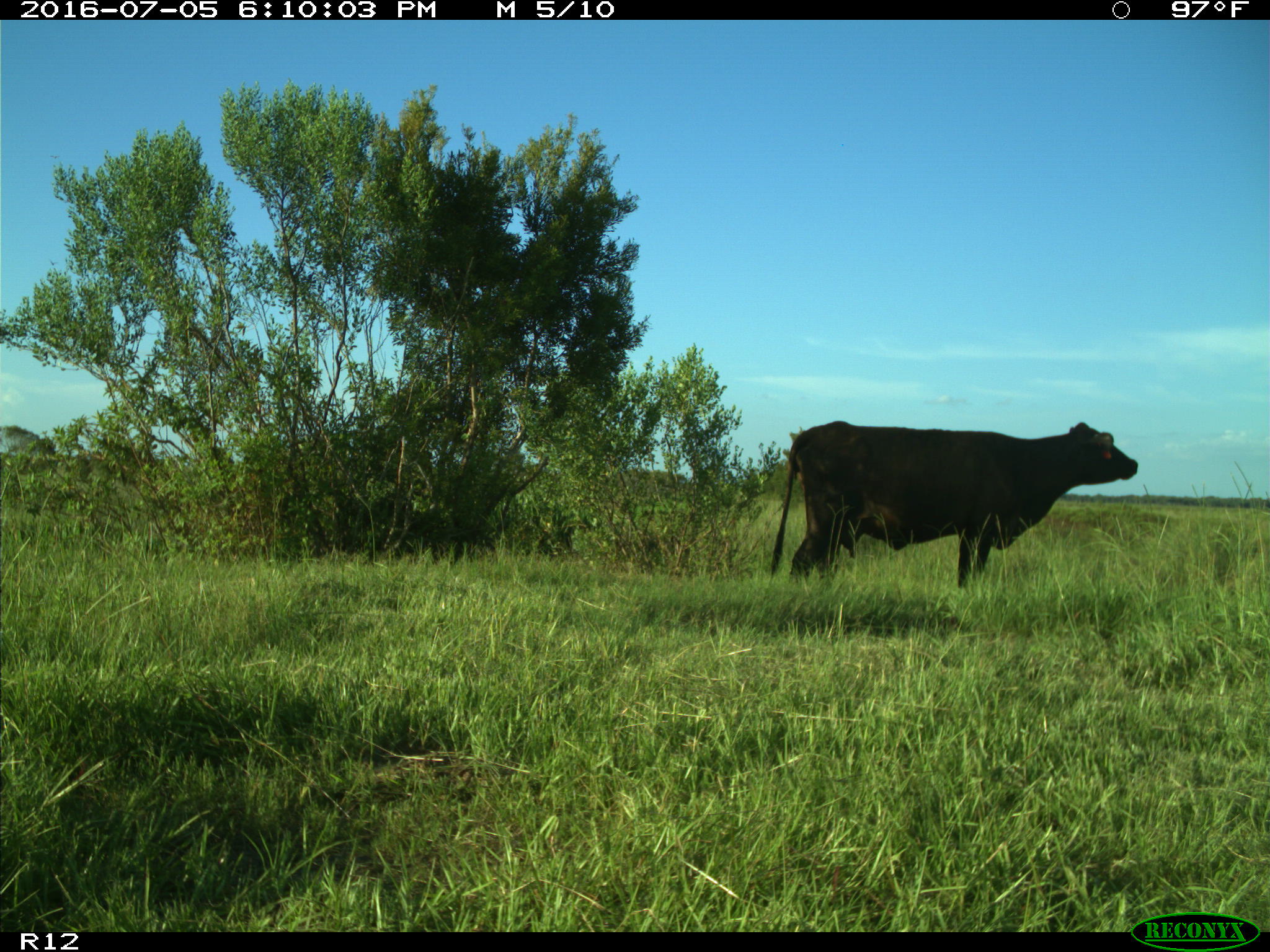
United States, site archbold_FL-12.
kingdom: Animalia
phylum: Chordata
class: Mammalia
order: Artiodactyla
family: Bovidae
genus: Bos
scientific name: Bos taurus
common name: domestic cow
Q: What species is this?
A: Bos taurus (domestic cow).